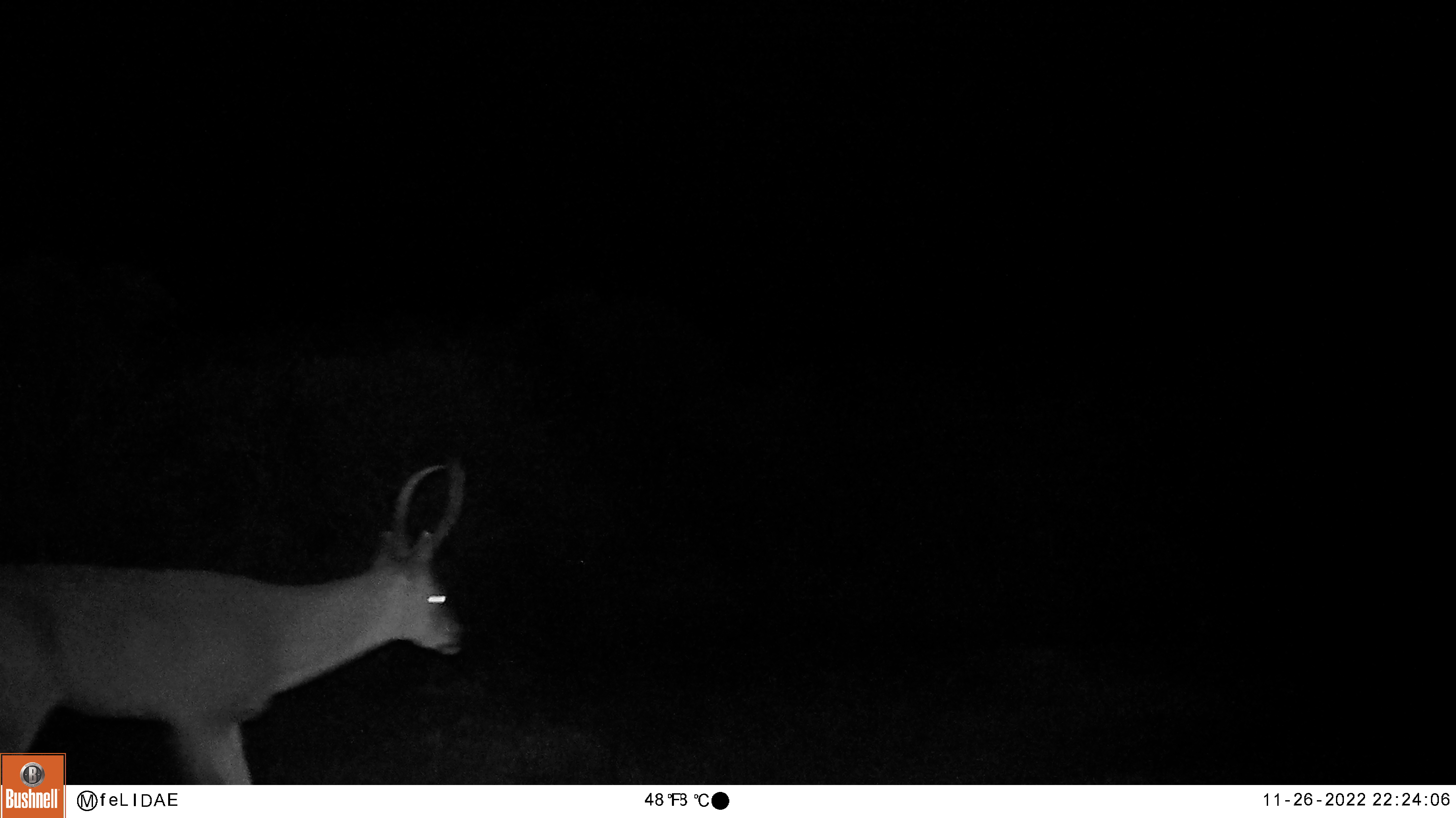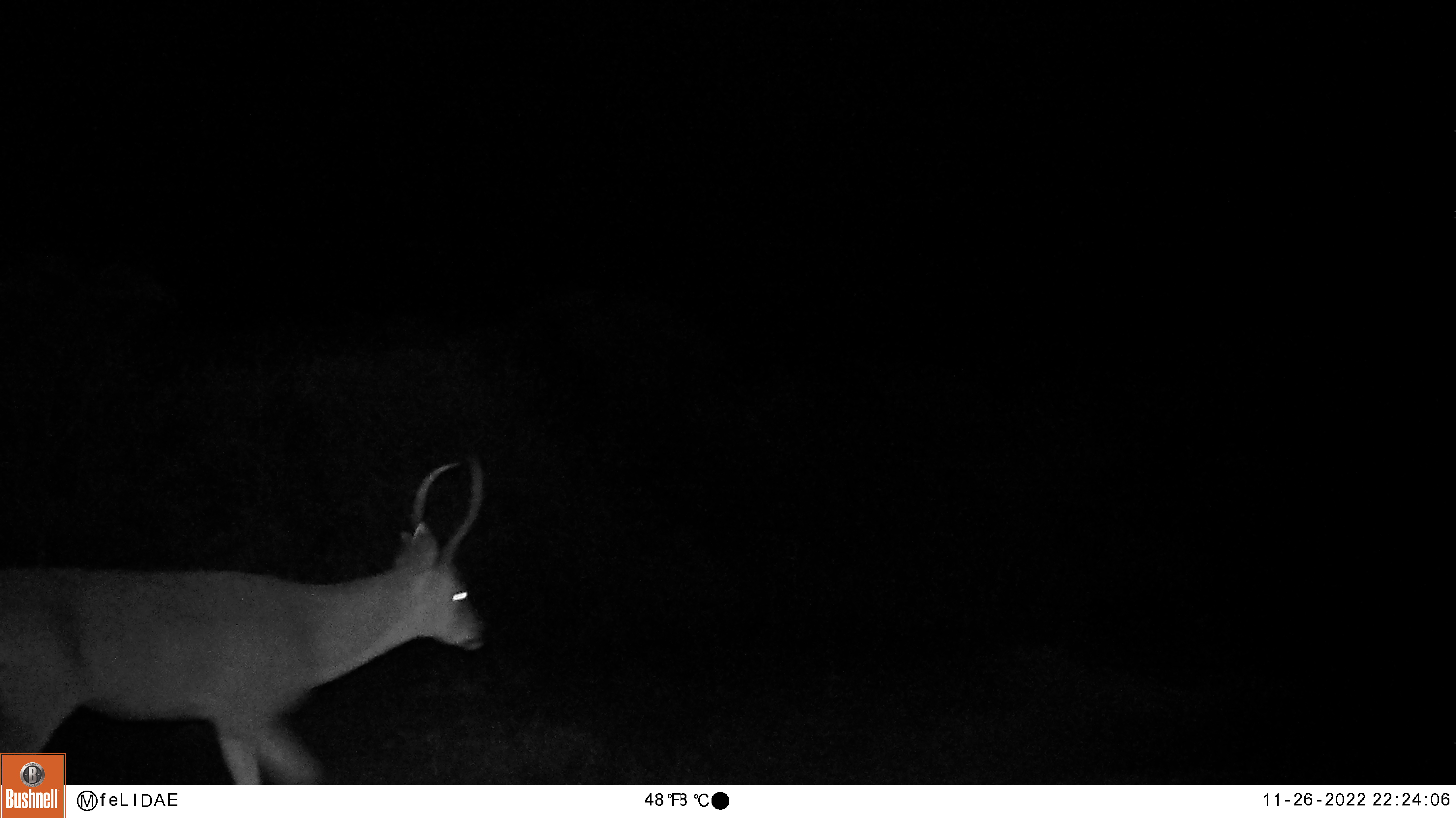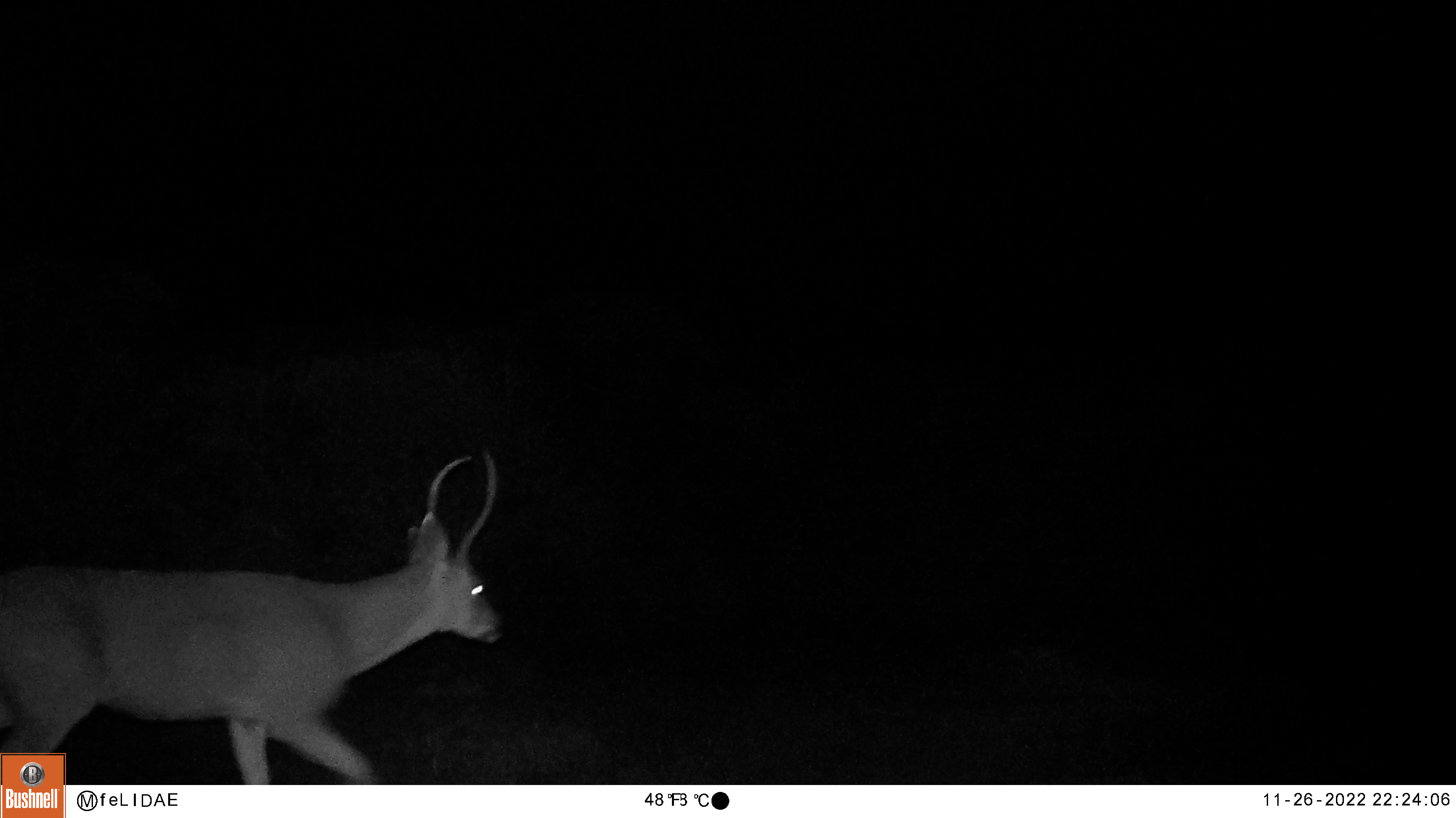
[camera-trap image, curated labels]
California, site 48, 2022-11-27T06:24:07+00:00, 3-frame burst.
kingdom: Animalia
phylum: Chordata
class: Mammalia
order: Artiodactyla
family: Cervidae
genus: Odocoileus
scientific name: Odocoileus hemionus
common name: mule deer